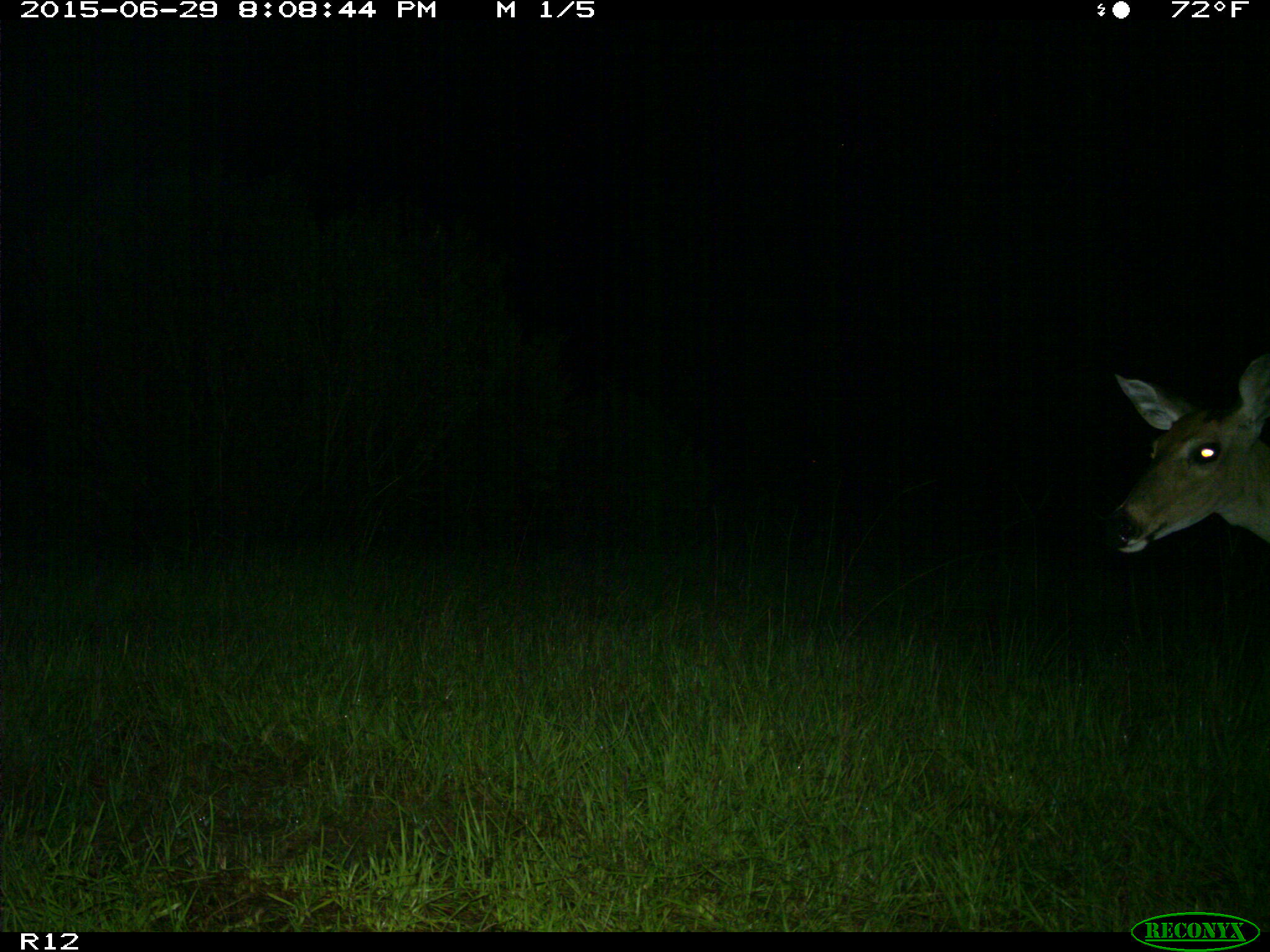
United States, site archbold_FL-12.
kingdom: Animalia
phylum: Chordata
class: Mammalia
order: Artiodactyla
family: Cervidae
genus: Odocoileus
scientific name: Odocoileus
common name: deer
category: unidentified deer